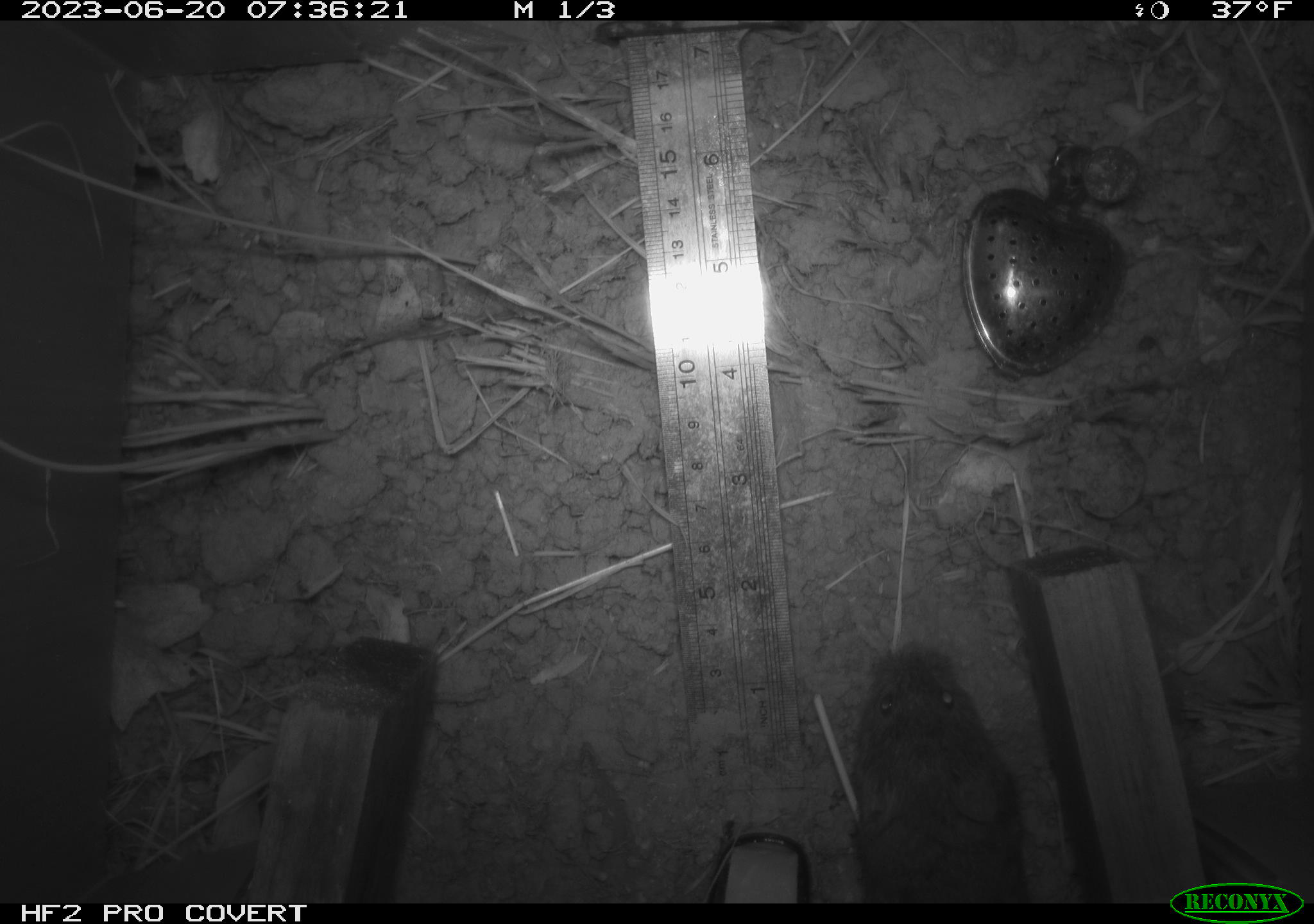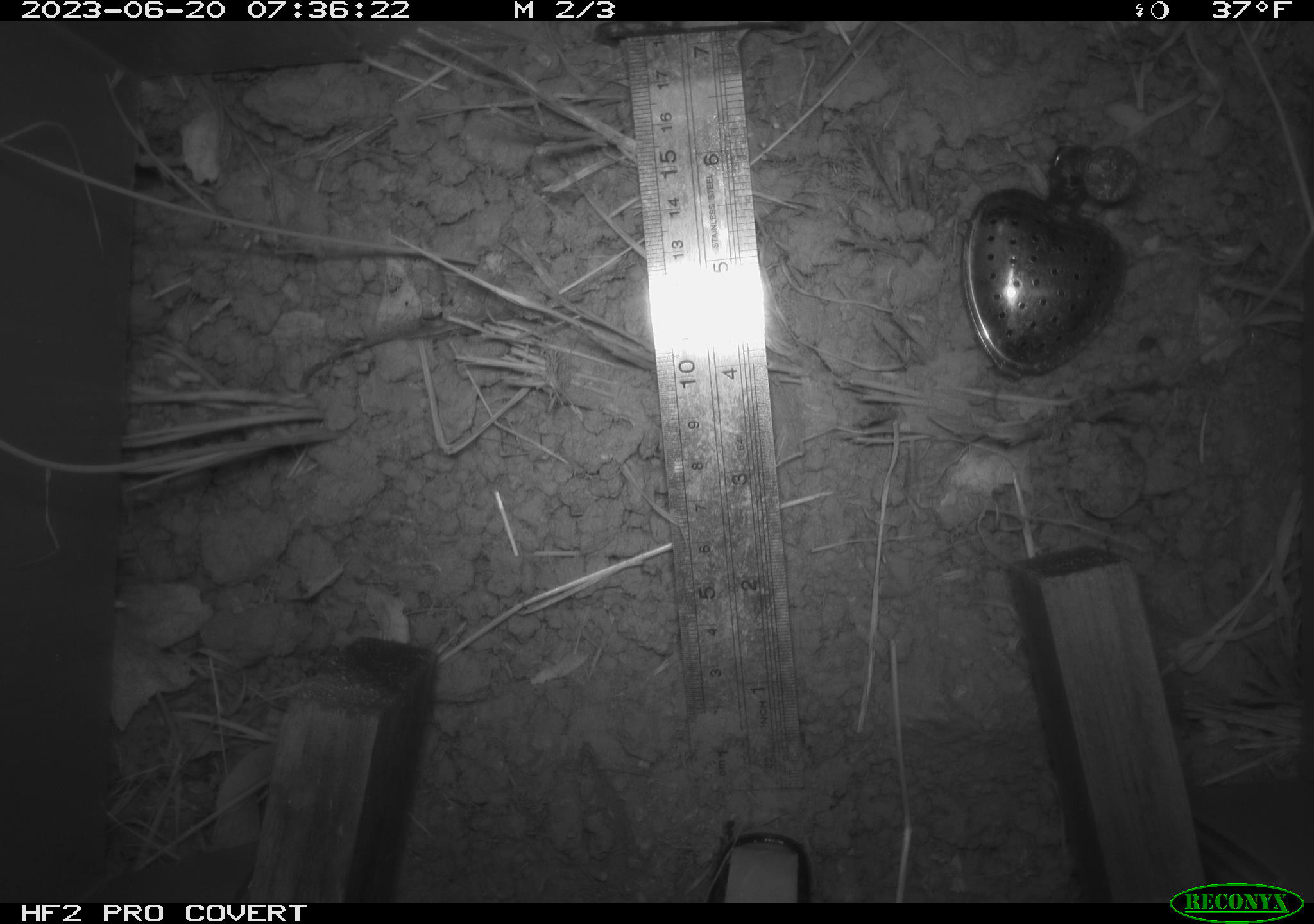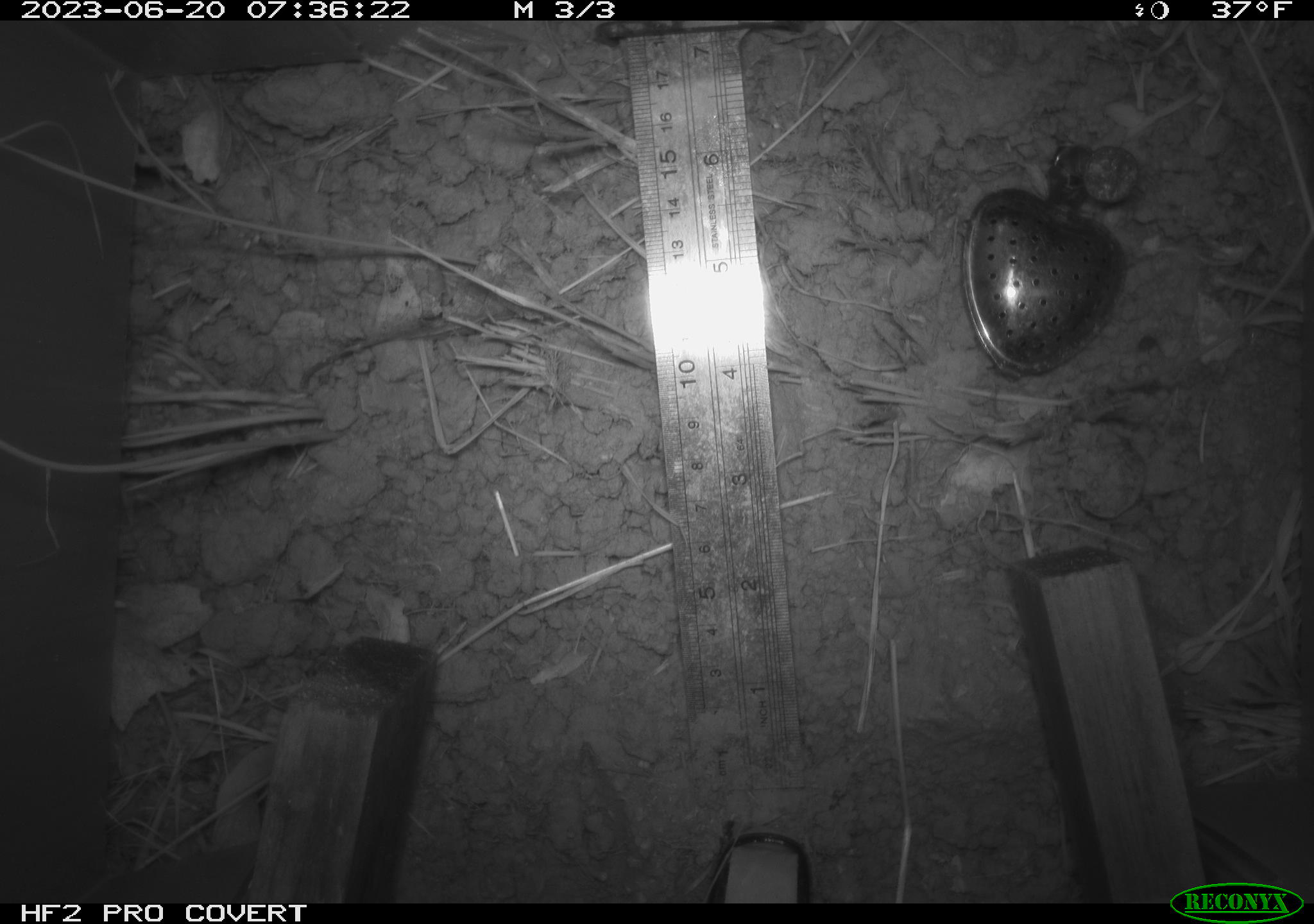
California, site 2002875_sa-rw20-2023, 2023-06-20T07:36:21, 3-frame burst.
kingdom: Animalia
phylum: Chordata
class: Mammalia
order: Rodentia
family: Cricetidae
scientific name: Arvicolinae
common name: voles, lemmings, and muskrats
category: arvicolinae subfamily